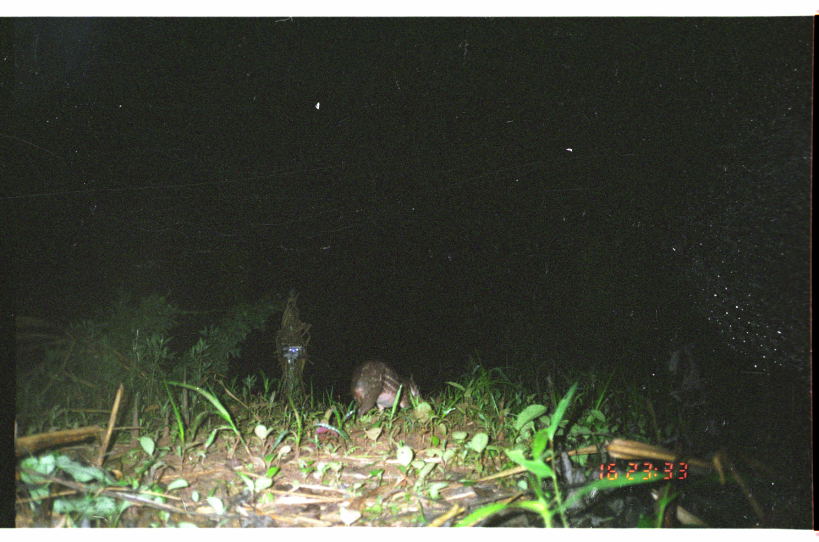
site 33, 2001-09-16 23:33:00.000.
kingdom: Animalia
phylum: Chordata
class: Mammalia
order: Rodentia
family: Cuniculidae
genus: Cuniculus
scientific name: Cuniculus paca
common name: spotted paca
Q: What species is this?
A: Cuniculus paca (spotted paca).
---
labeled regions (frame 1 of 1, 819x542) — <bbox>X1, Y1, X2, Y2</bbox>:
cuniculus paca: <bbox>350, 358, 421, 423</bbox>